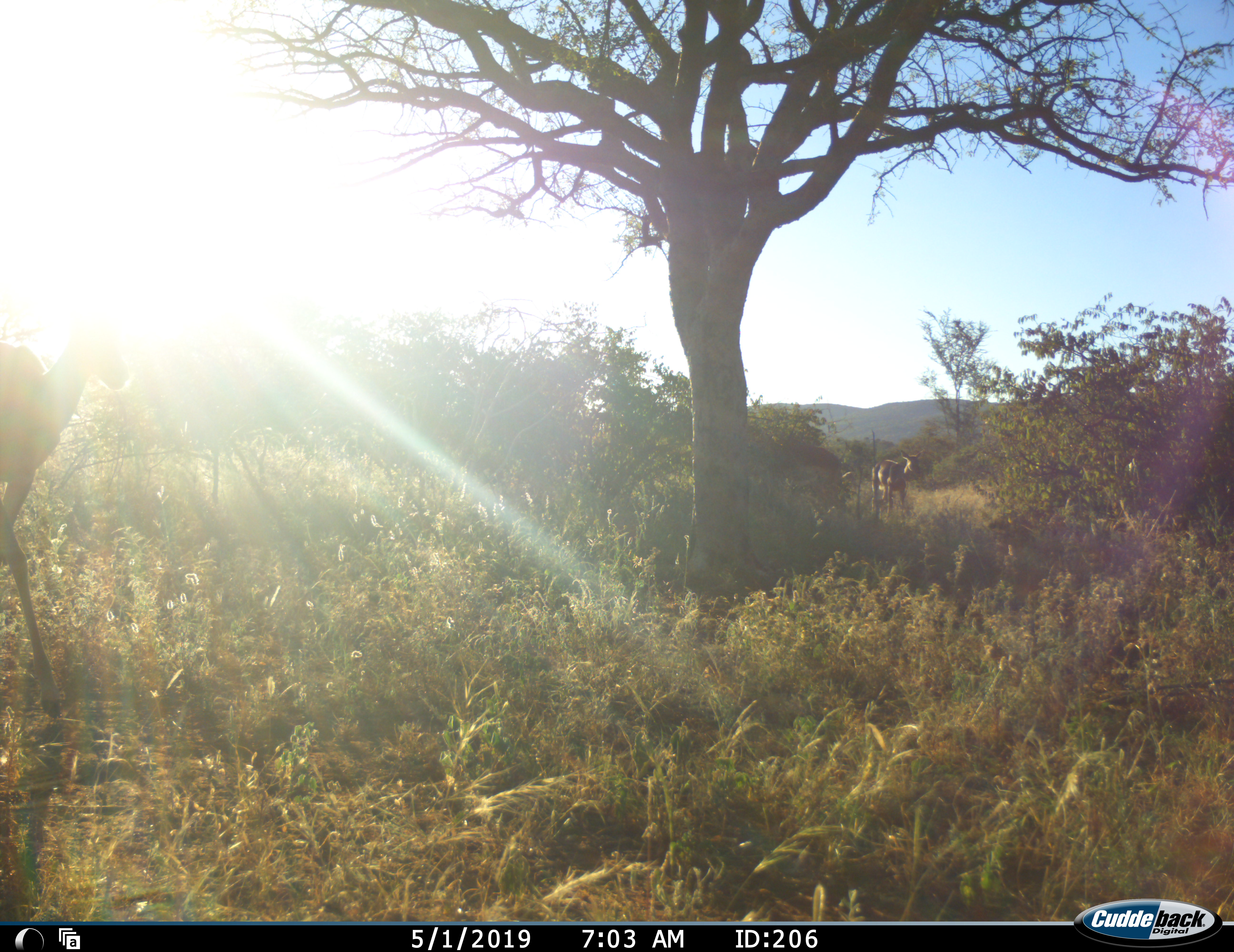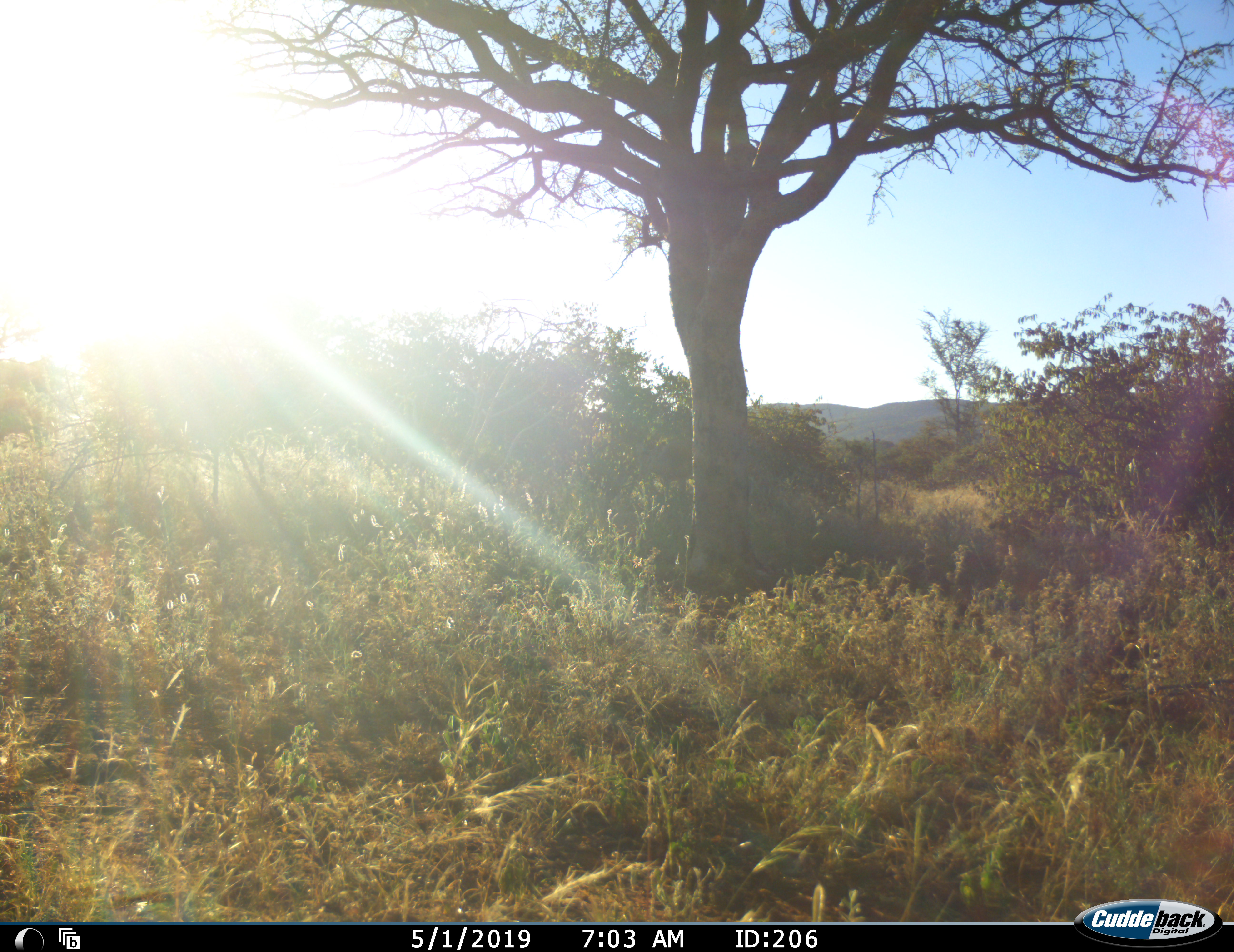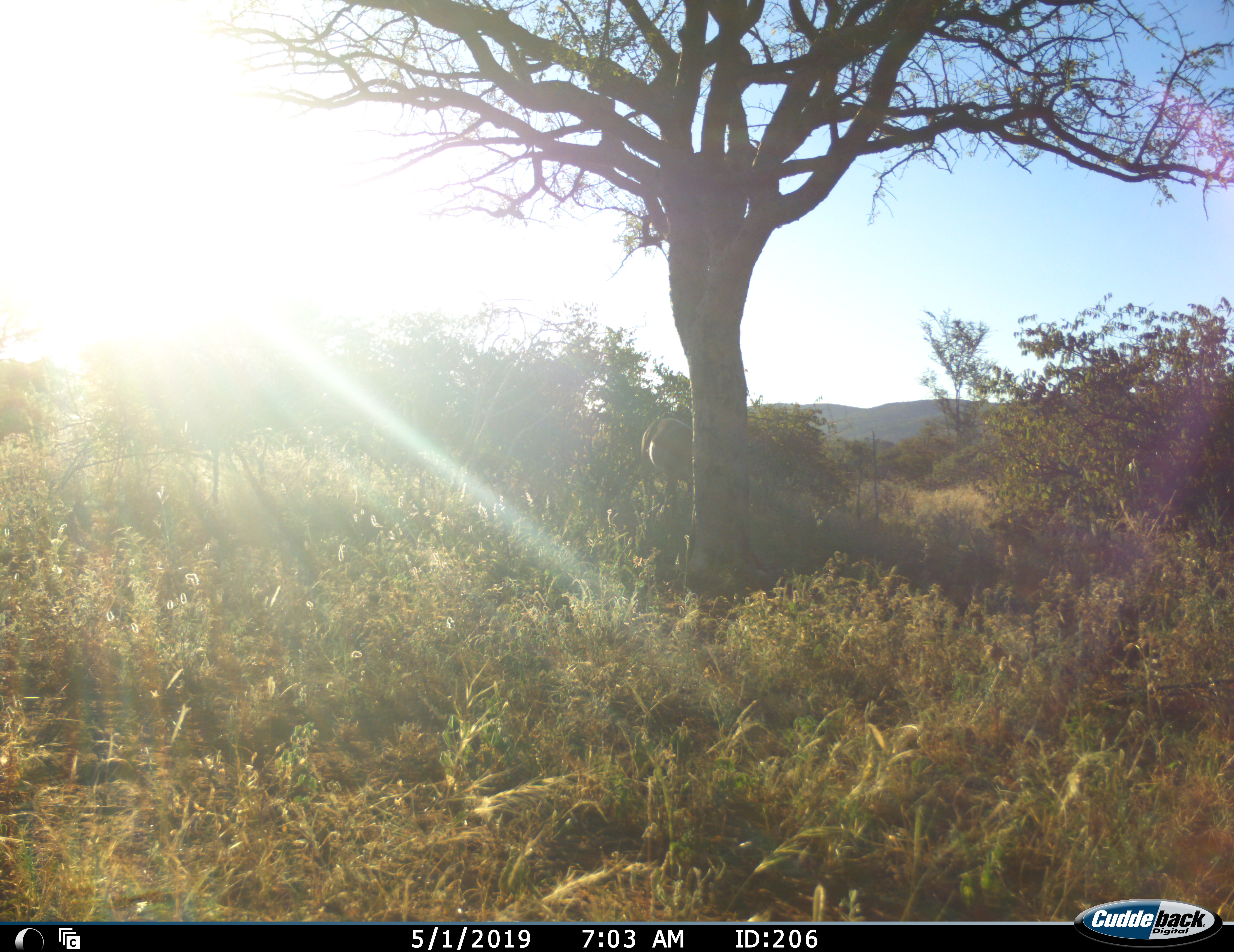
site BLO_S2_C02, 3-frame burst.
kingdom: Animalia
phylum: Chordata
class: Mammalia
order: Artiodactyla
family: Bovidae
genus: Aepyceros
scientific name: Aepyceros melampus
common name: impala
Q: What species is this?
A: Impala (Aepyceros melampus).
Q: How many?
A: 2.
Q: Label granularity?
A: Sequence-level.